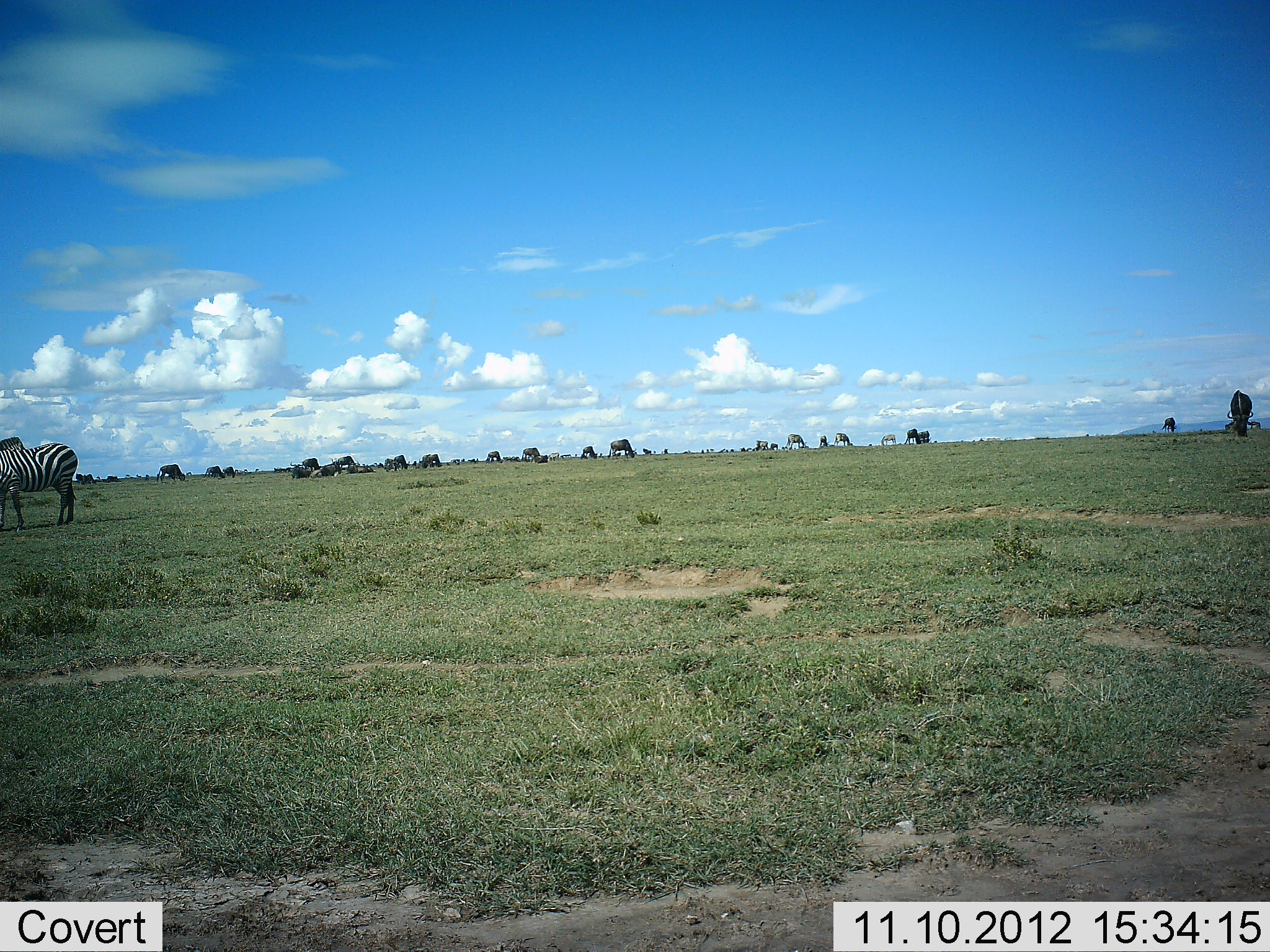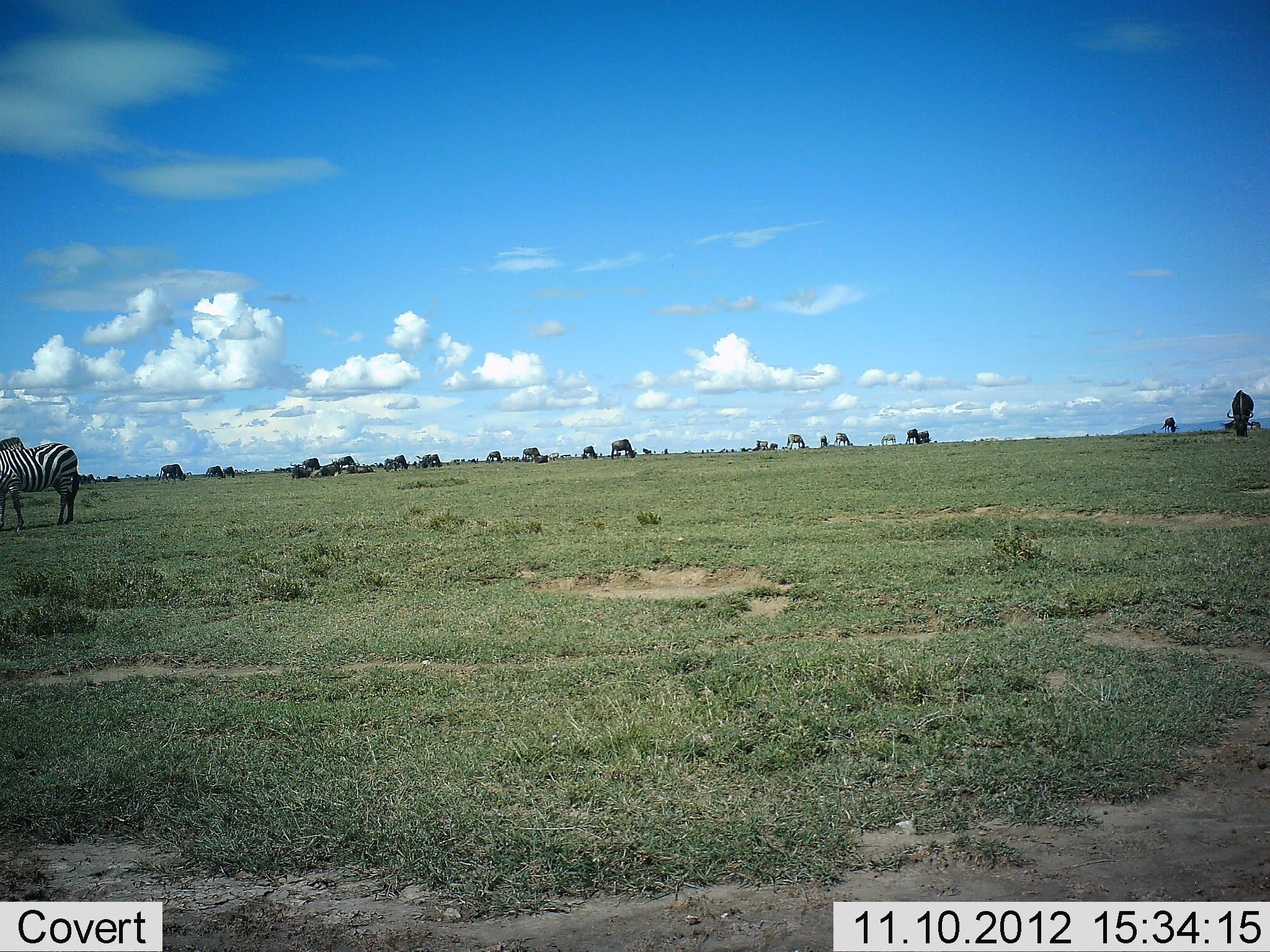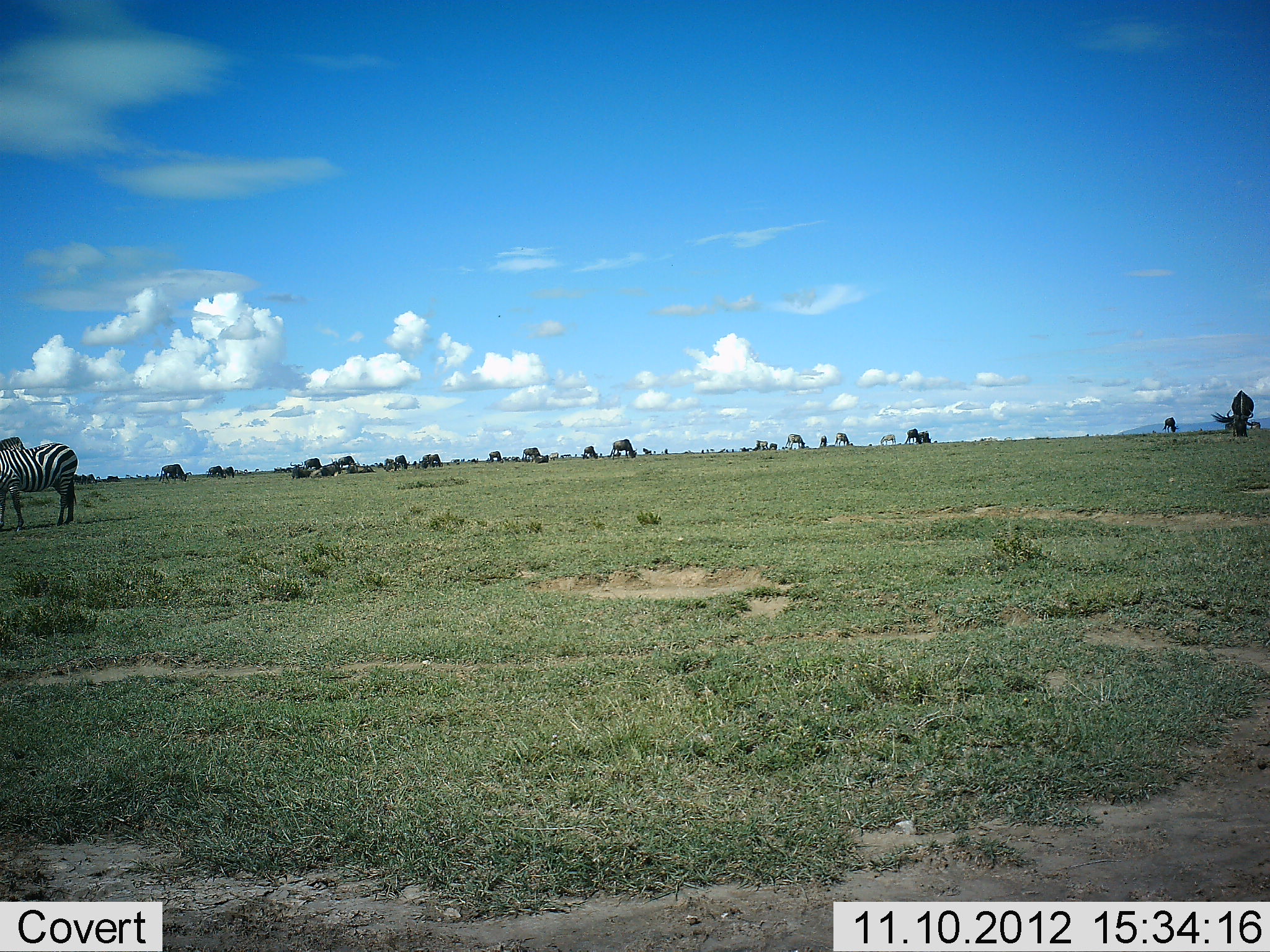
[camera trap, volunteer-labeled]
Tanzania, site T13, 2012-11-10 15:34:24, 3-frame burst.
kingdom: Animalia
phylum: Chordata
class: Mammalia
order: Artiodactyla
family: Bovidae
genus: Connochaetes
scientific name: Connochaetes taurinus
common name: blue wildebeest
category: wildebeest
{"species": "wildebeest (blue wildebeest) (Connochaetes taurinus)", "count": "11-50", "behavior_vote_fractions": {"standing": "40%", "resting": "20%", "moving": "0%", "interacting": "0%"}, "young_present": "0%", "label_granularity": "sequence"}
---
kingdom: Animalia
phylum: Chordata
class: Mammalia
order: Perissodactyla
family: Equidae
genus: Equus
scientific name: Equus quagga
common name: plains zebra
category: zebra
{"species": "zebra (plains zebra) (Equus quagga)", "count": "1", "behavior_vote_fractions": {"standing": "56%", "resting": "6%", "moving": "6%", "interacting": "0%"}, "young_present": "0%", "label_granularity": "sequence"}